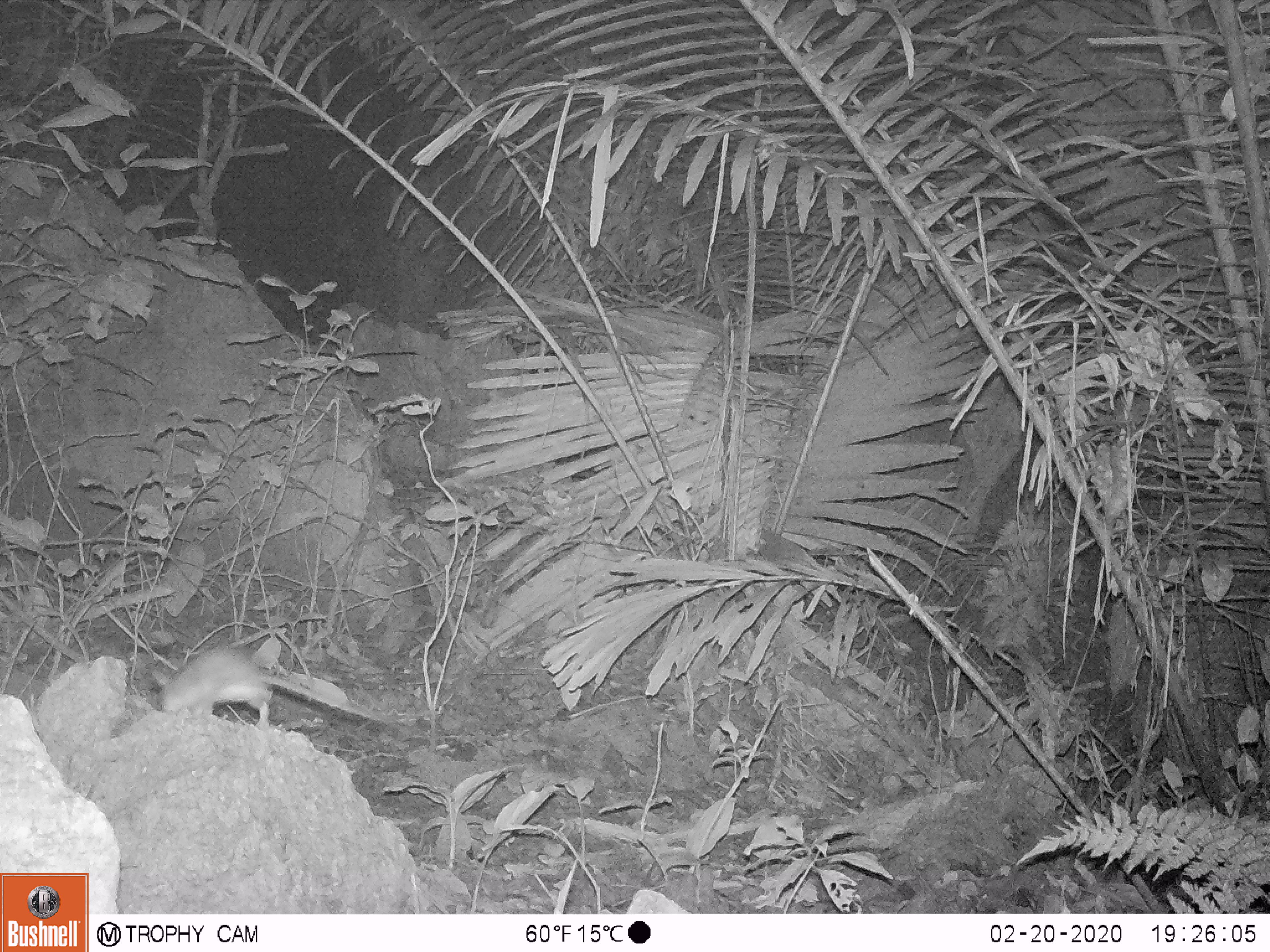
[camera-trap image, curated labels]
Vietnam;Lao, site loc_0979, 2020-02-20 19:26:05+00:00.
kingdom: Animalia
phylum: Chordata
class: Mammalia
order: Rodentia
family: Muridae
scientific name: Muridae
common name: old-world mice and rats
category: unidentified murid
Unidentified murid (old-world mice and rats) (Muridae). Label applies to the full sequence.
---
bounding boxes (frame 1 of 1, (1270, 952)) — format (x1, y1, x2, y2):
unidentified murid: (151, 646, 392, 733)